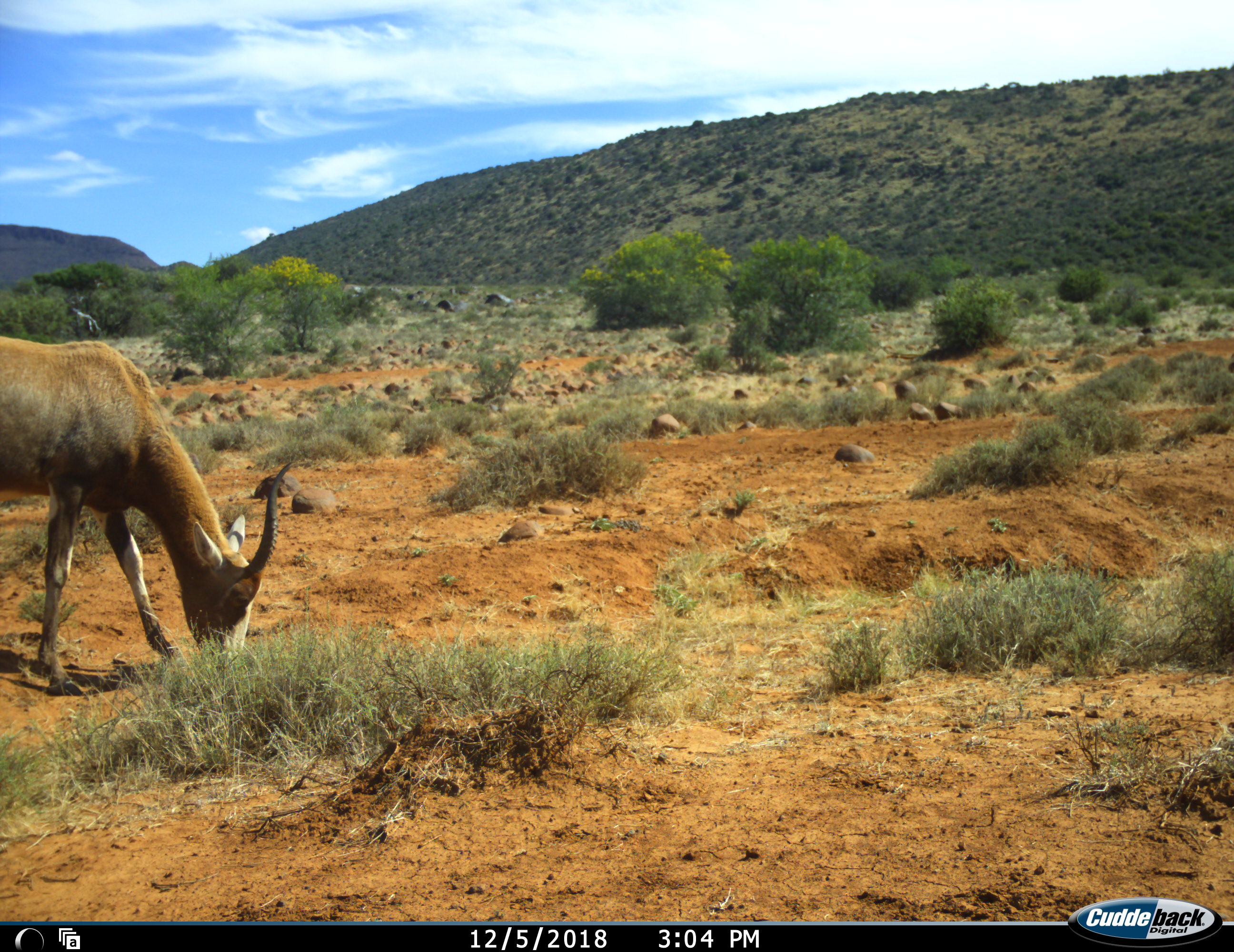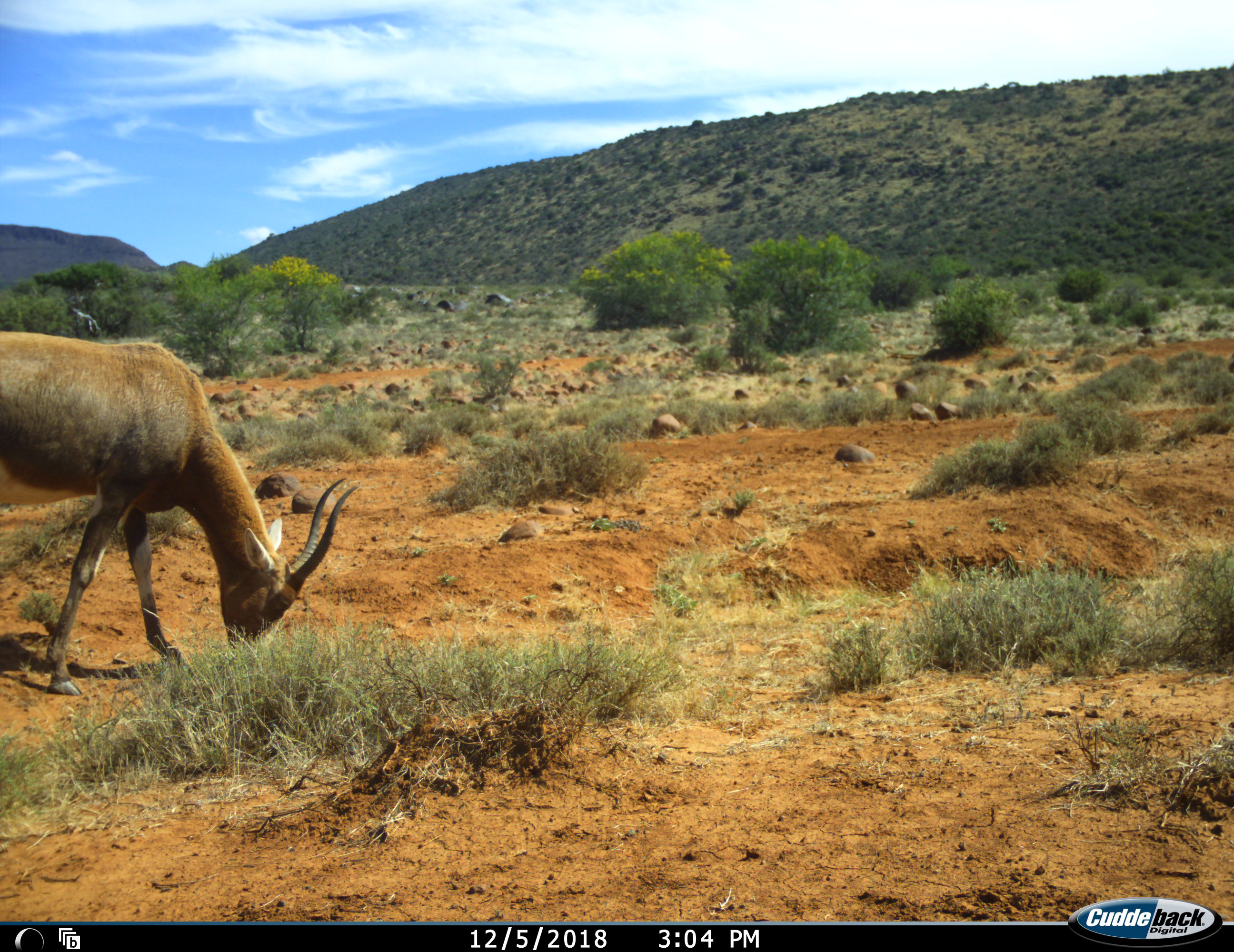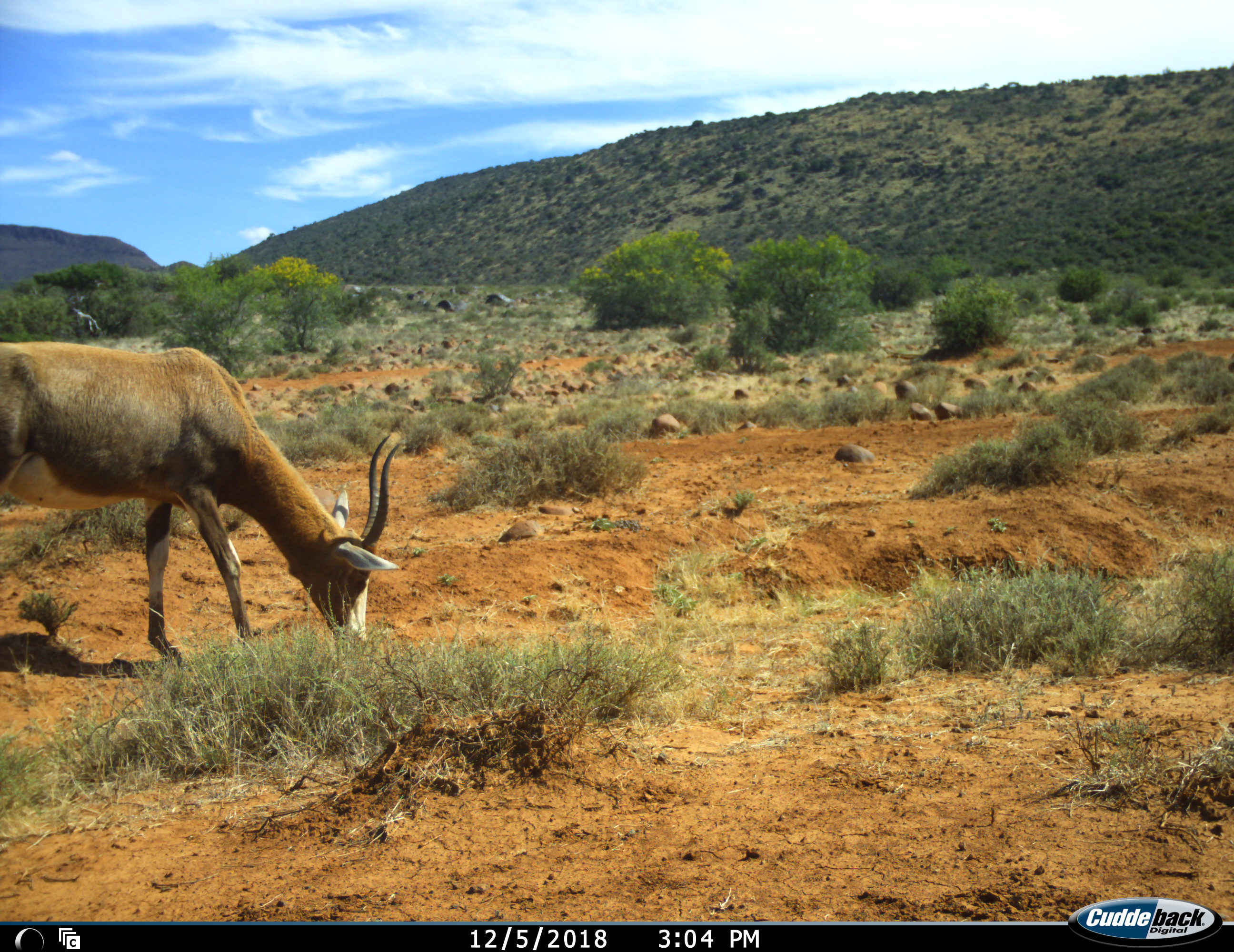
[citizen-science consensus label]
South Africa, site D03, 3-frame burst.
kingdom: Animalia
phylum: Chordata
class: Mammalia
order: Artiodactyla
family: Bovidae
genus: Damaliscus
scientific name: Damaliscus pygargus phillipsi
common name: blesbok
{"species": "blesbok (Damaliscus pygargus phillipsi)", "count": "1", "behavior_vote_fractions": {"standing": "10%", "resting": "0%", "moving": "30%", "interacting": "0%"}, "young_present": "0%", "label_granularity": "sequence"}